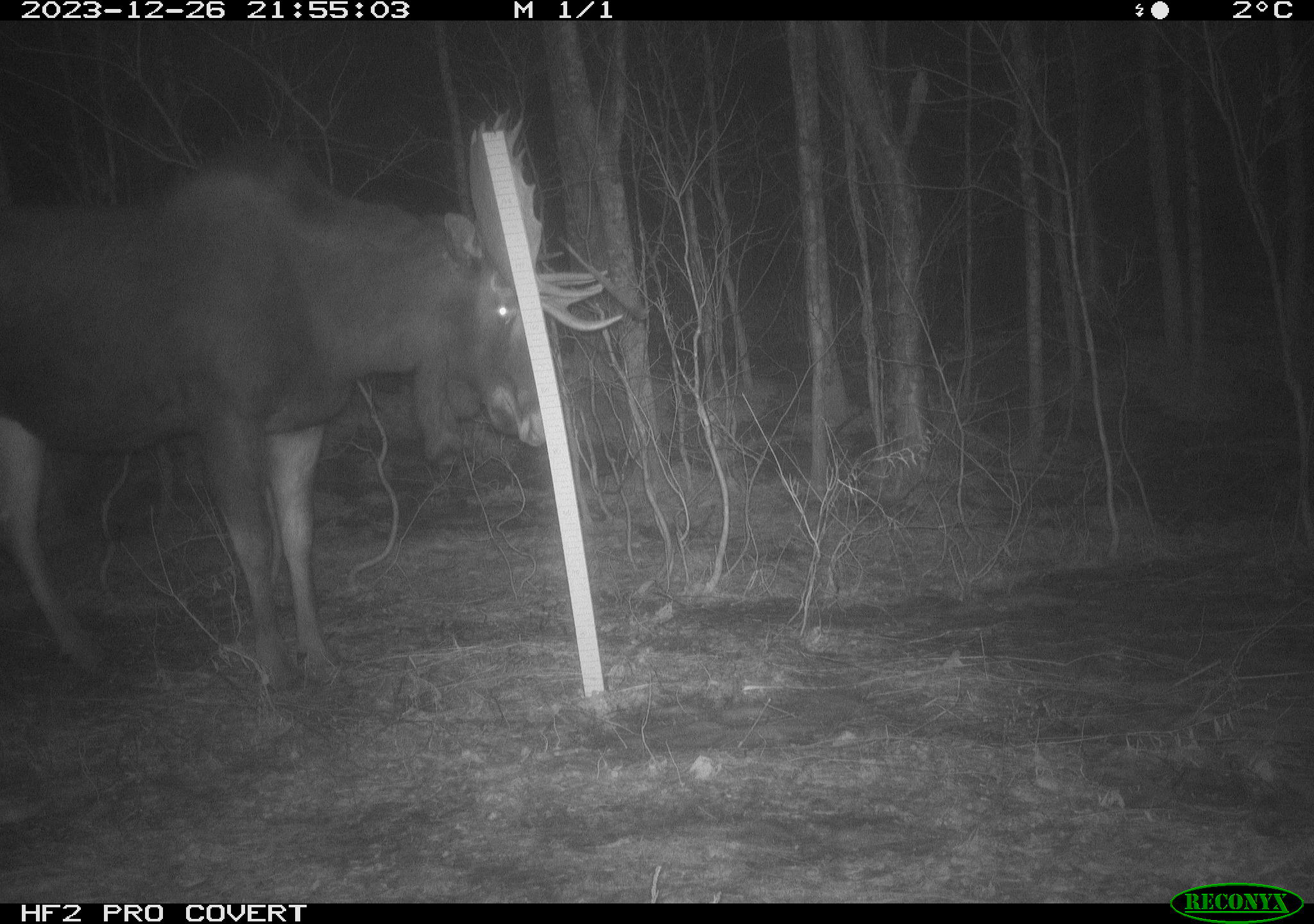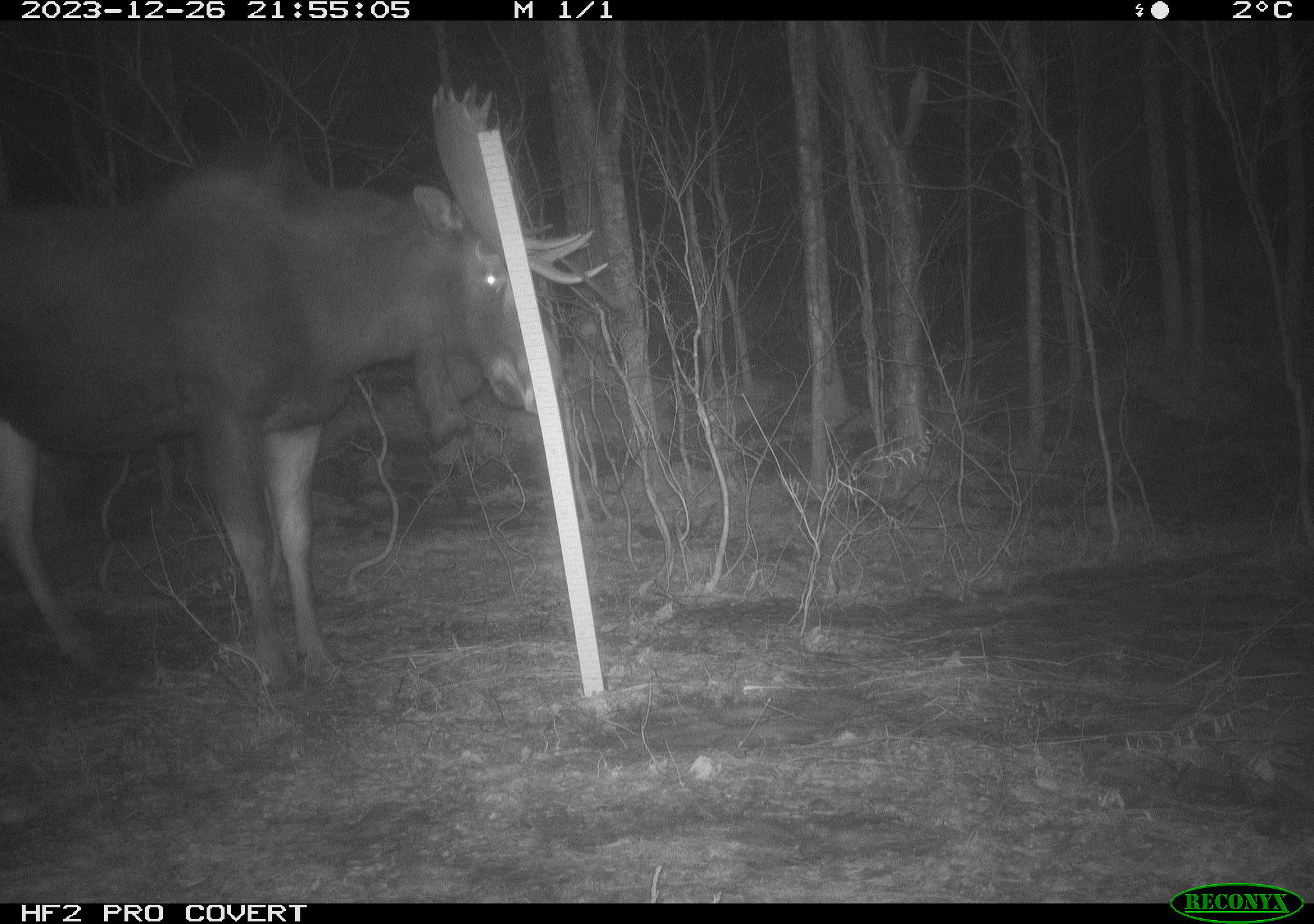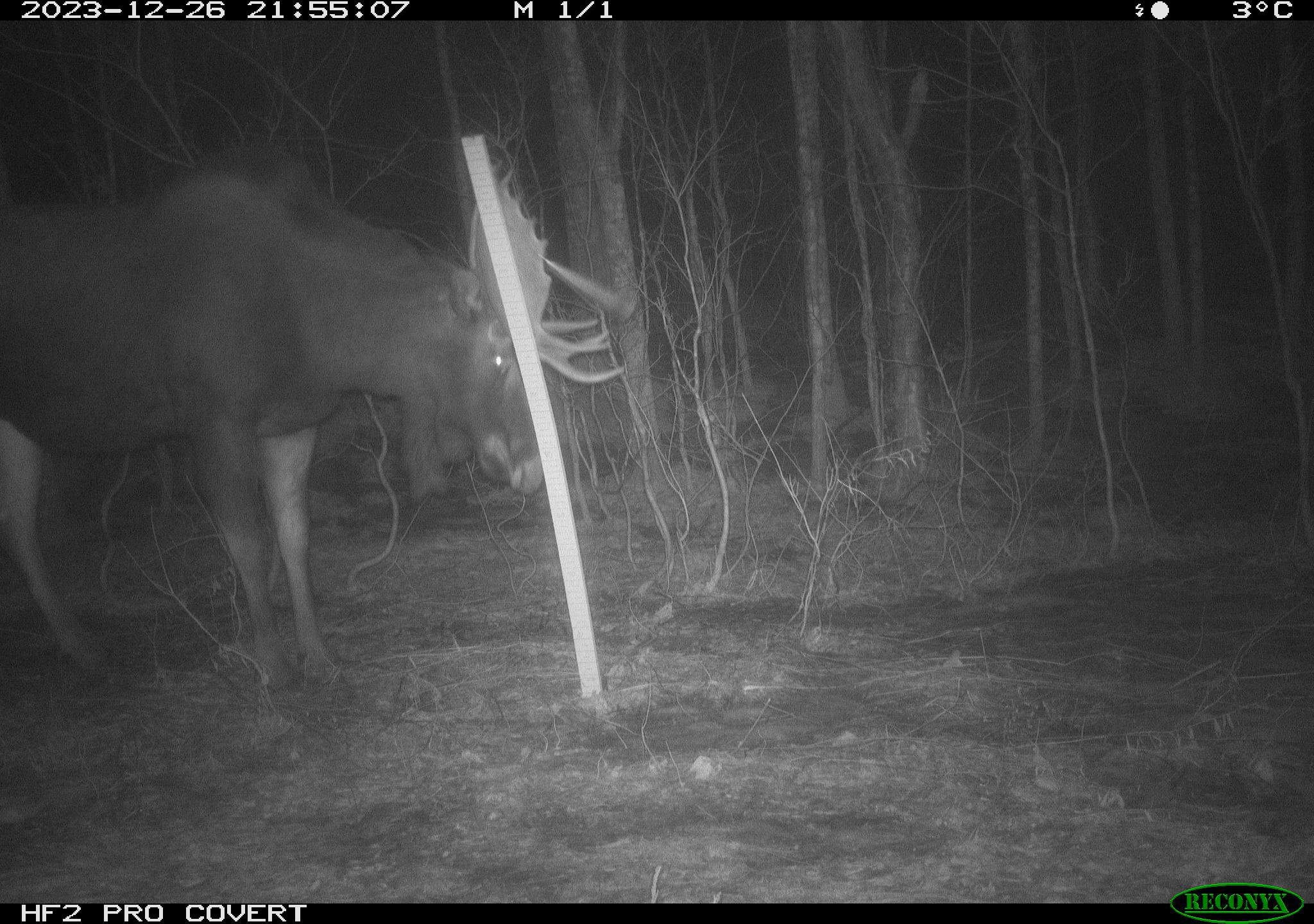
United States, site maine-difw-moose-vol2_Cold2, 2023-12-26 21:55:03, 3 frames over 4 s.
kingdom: Animalia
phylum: Chordata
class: Mammalia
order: Artiodactyla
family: Cervidae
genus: Alces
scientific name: Alces alces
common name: moose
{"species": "moose (Alces alces)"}